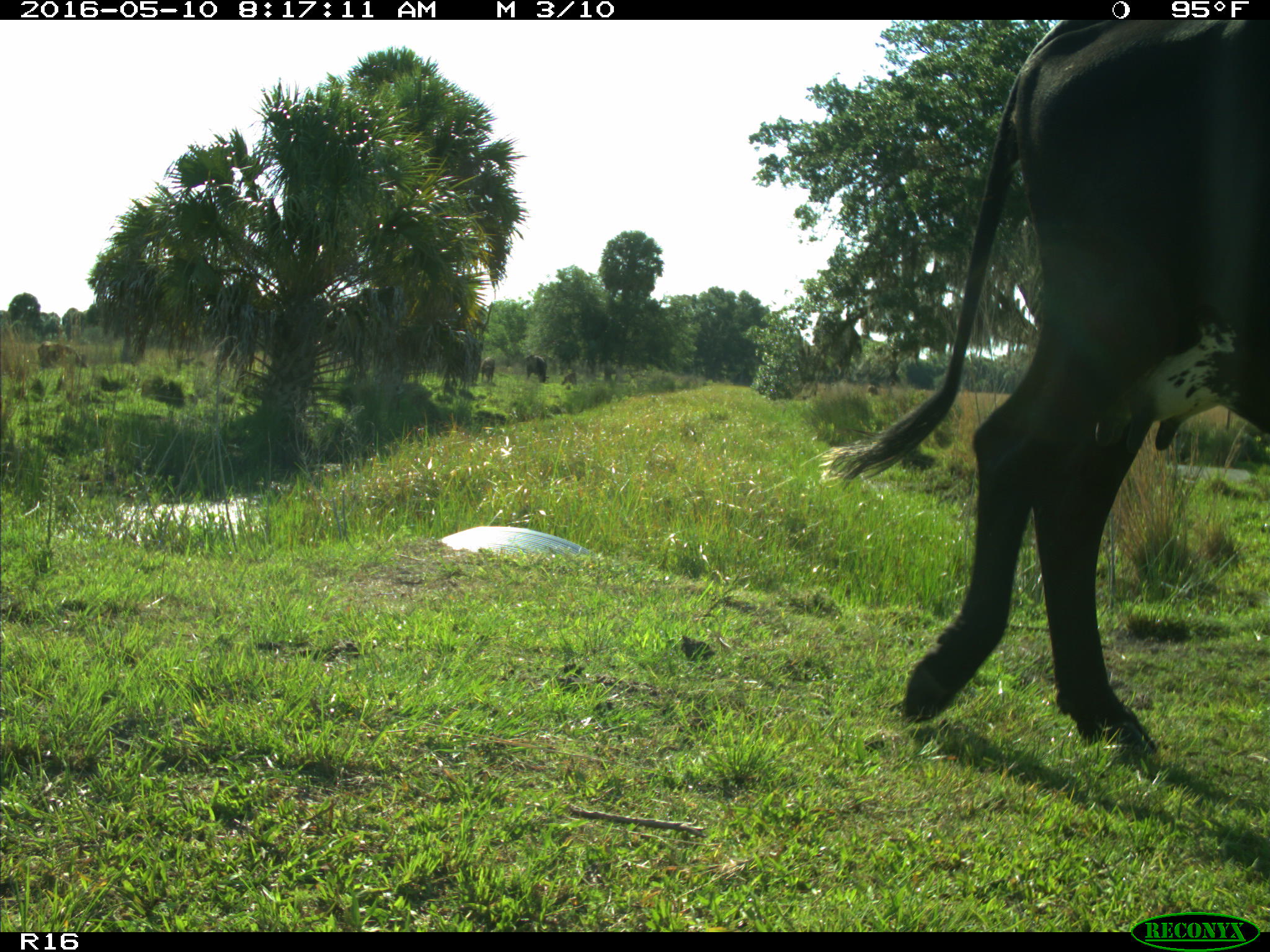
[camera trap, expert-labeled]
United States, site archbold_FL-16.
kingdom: Animalia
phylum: Chordata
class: Mammalia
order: Artiodactyla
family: Bovidae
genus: Bos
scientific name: Bos taurus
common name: domestic cow